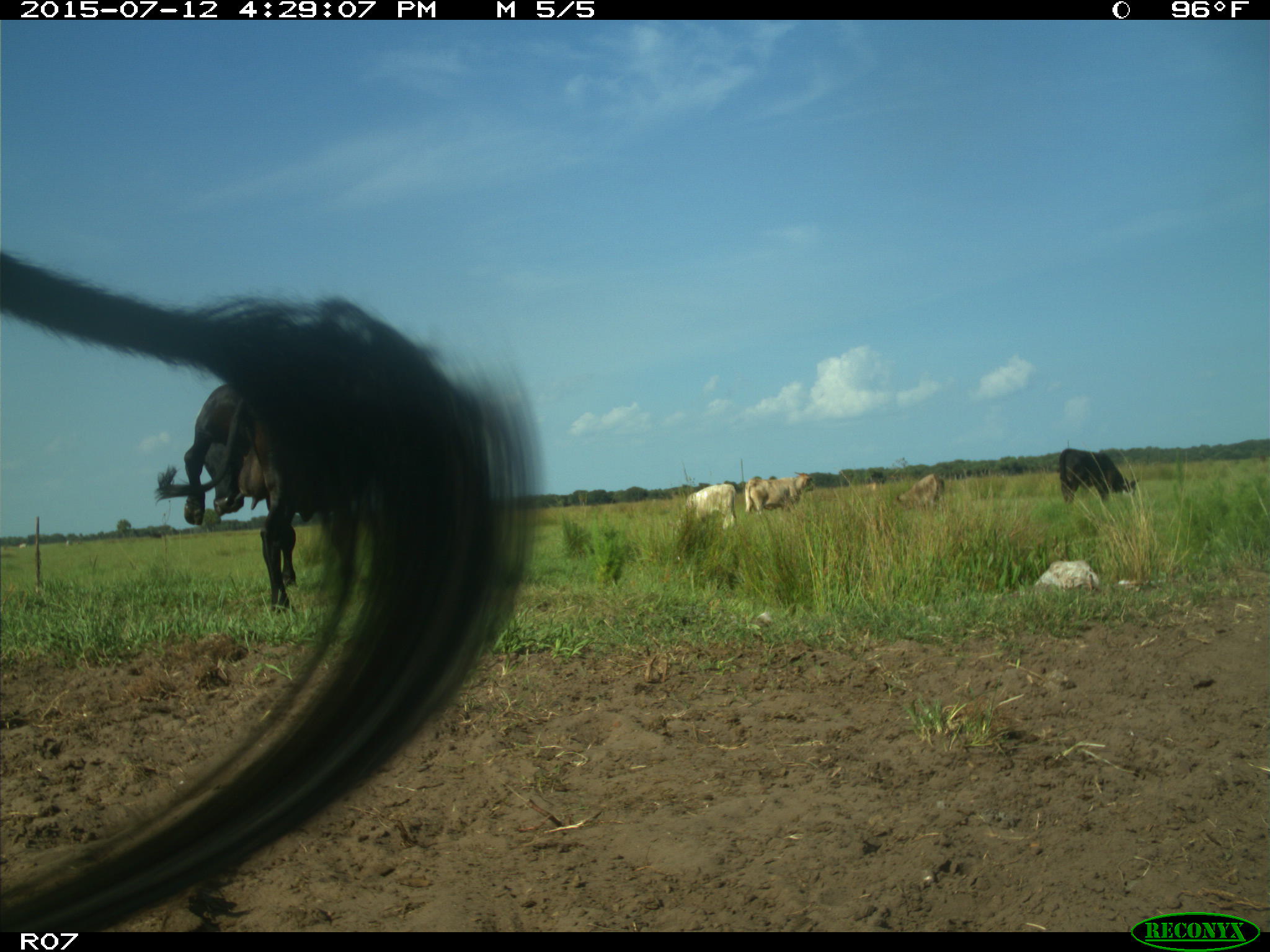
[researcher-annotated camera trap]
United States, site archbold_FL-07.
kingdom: Animalia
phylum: Chordata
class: Mammalia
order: Artiodactyla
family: Bovidae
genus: Bos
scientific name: Bos taurus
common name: domestic cow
Bos taurus (domestic cow).